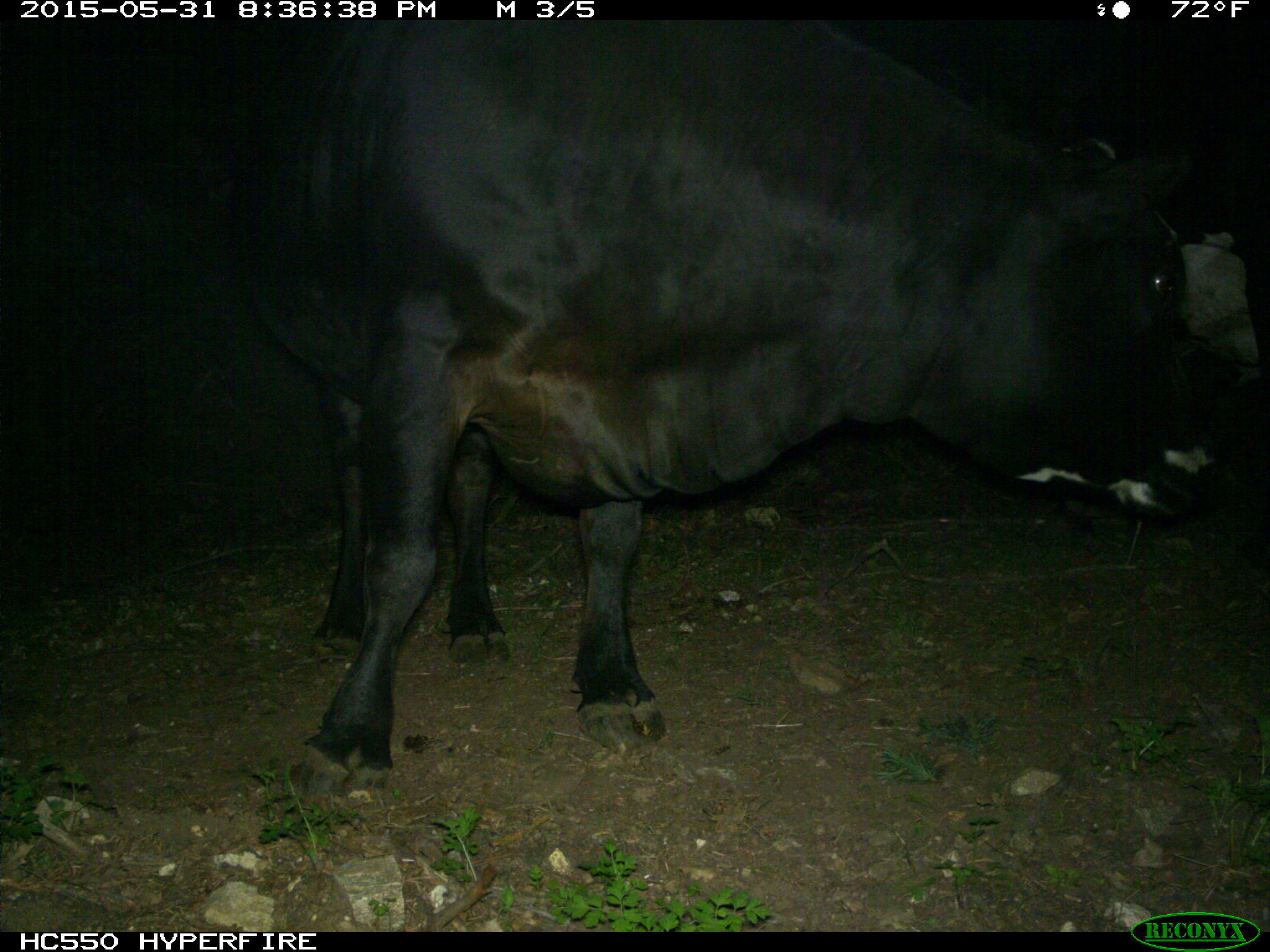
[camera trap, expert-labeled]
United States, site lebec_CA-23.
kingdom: Animalia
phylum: Chordata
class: Mammalia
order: Artiodactyla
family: Bovidae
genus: Bos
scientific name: Bos taurus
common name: domestic cow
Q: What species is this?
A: Bos taurus (domestic cow).